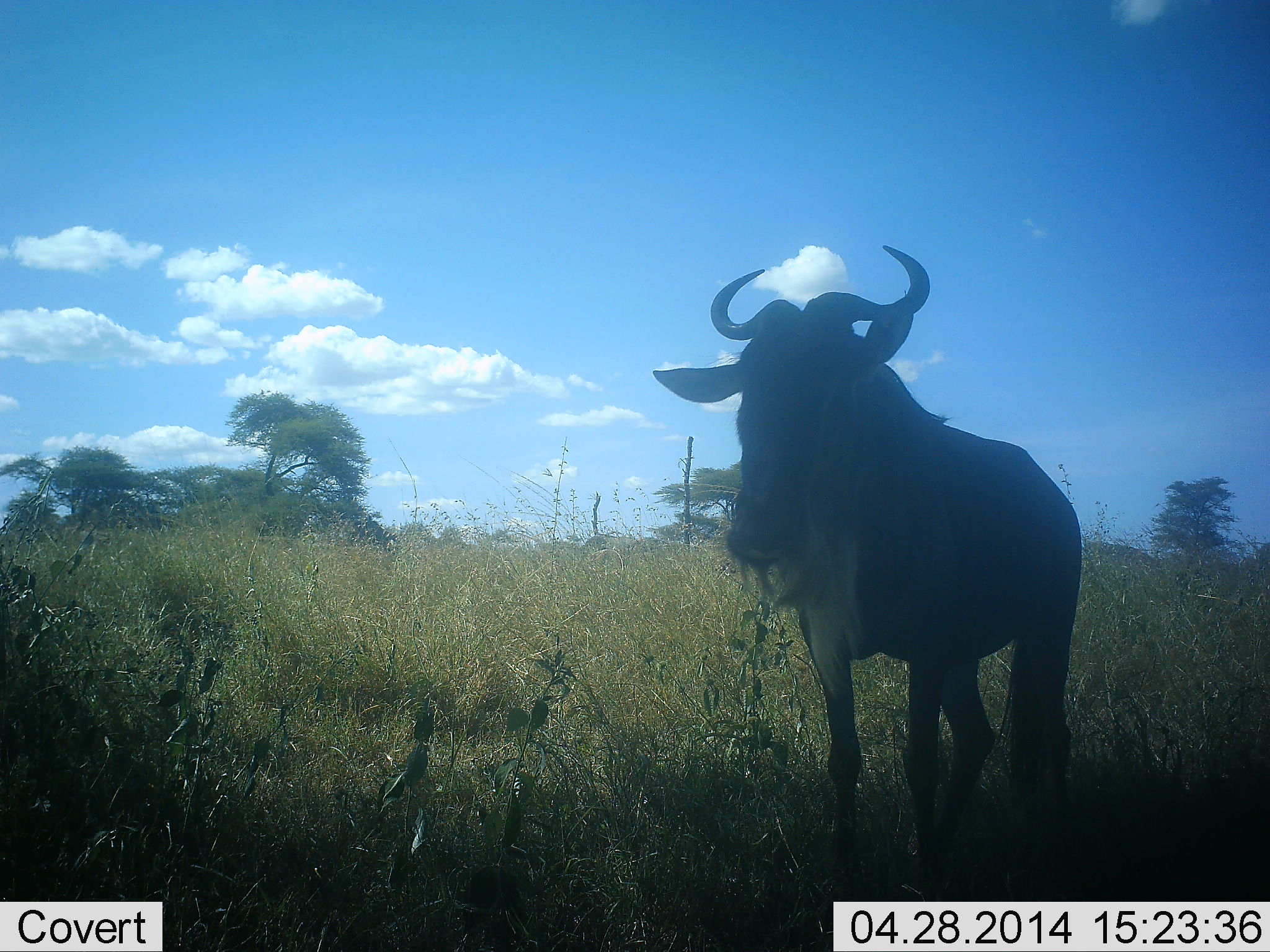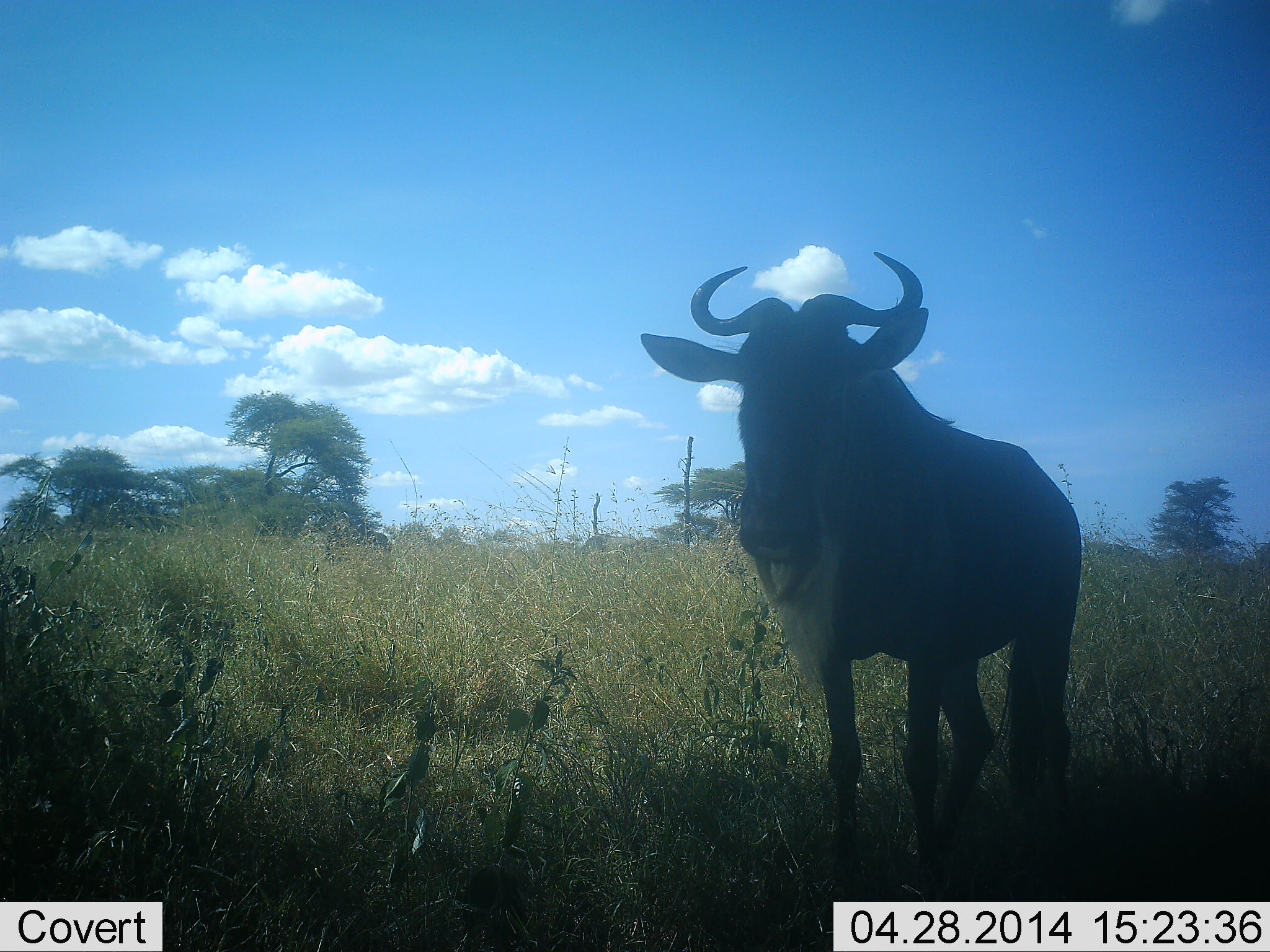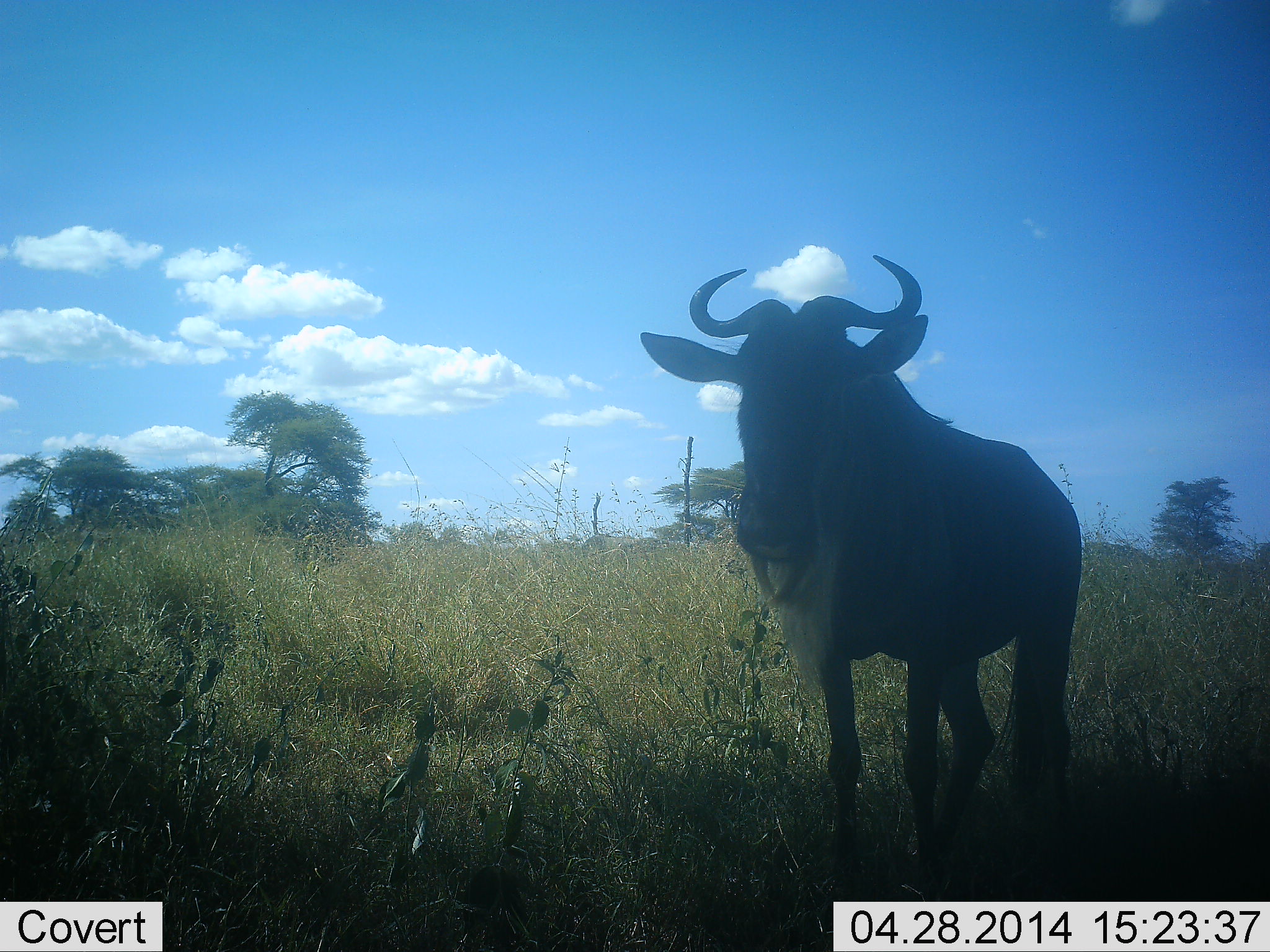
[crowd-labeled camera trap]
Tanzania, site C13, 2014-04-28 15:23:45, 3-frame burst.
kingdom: Animalia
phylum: Chordata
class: Mammalia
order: Artiodactyla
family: Bovidae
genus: Connochaetes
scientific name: Connochaetes taurinus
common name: blue wildebeest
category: wildebeest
Wildebeest (blue wildebeest) (Connochaetes taurinus), count 1. Behavior (volunteer vote fractions): standing 90%, resting 0%, moving 30%, interacting 0%. Young present (vote fraction): 0%. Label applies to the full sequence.